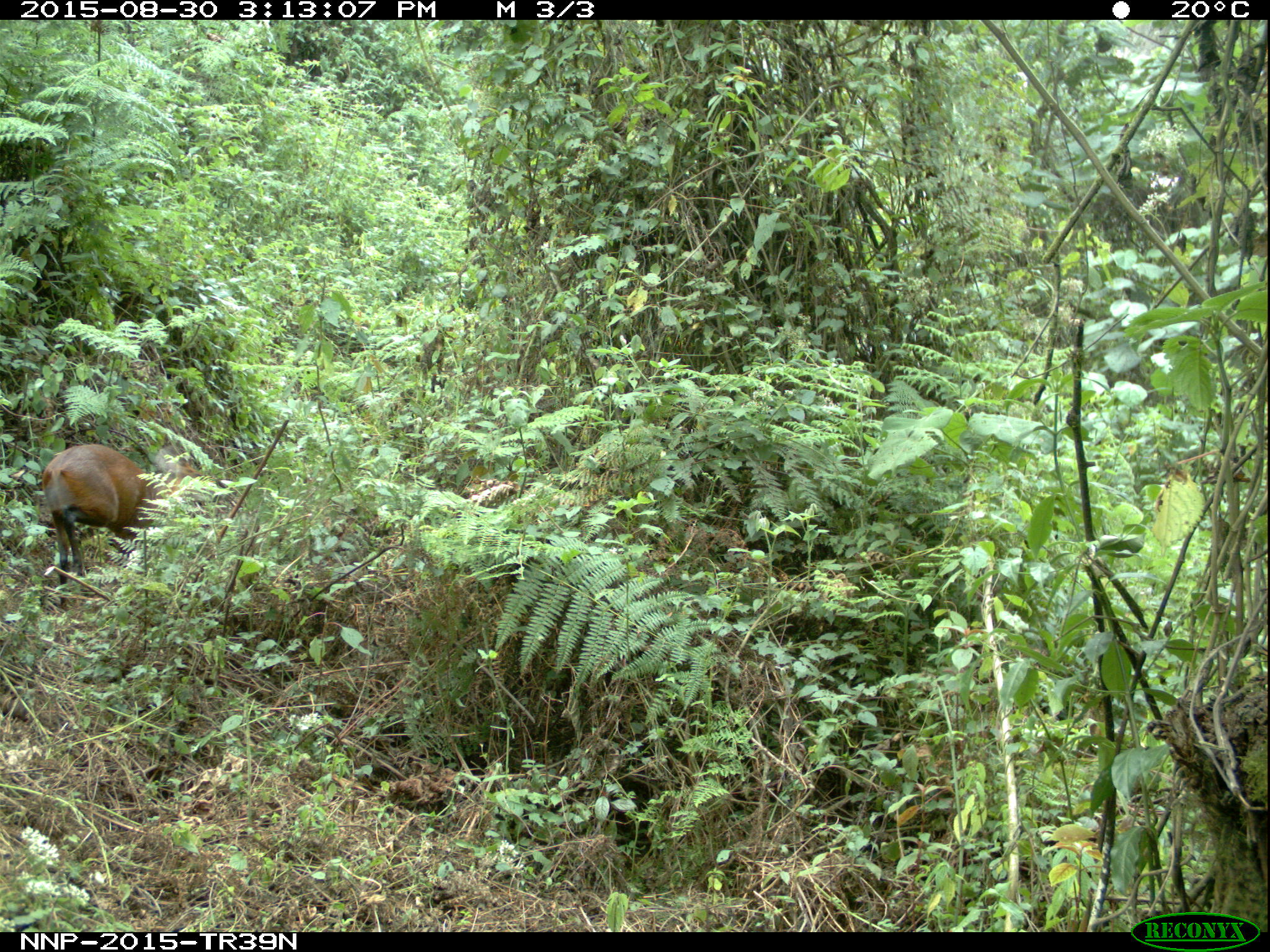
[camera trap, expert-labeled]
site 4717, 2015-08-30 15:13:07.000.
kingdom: Animalia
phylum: Chordata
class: Mammalia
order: Artiodactyla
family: Bovidae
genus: Cephalophus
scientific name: Cephalophus nigrifrons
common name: black-fronted duiker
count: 1